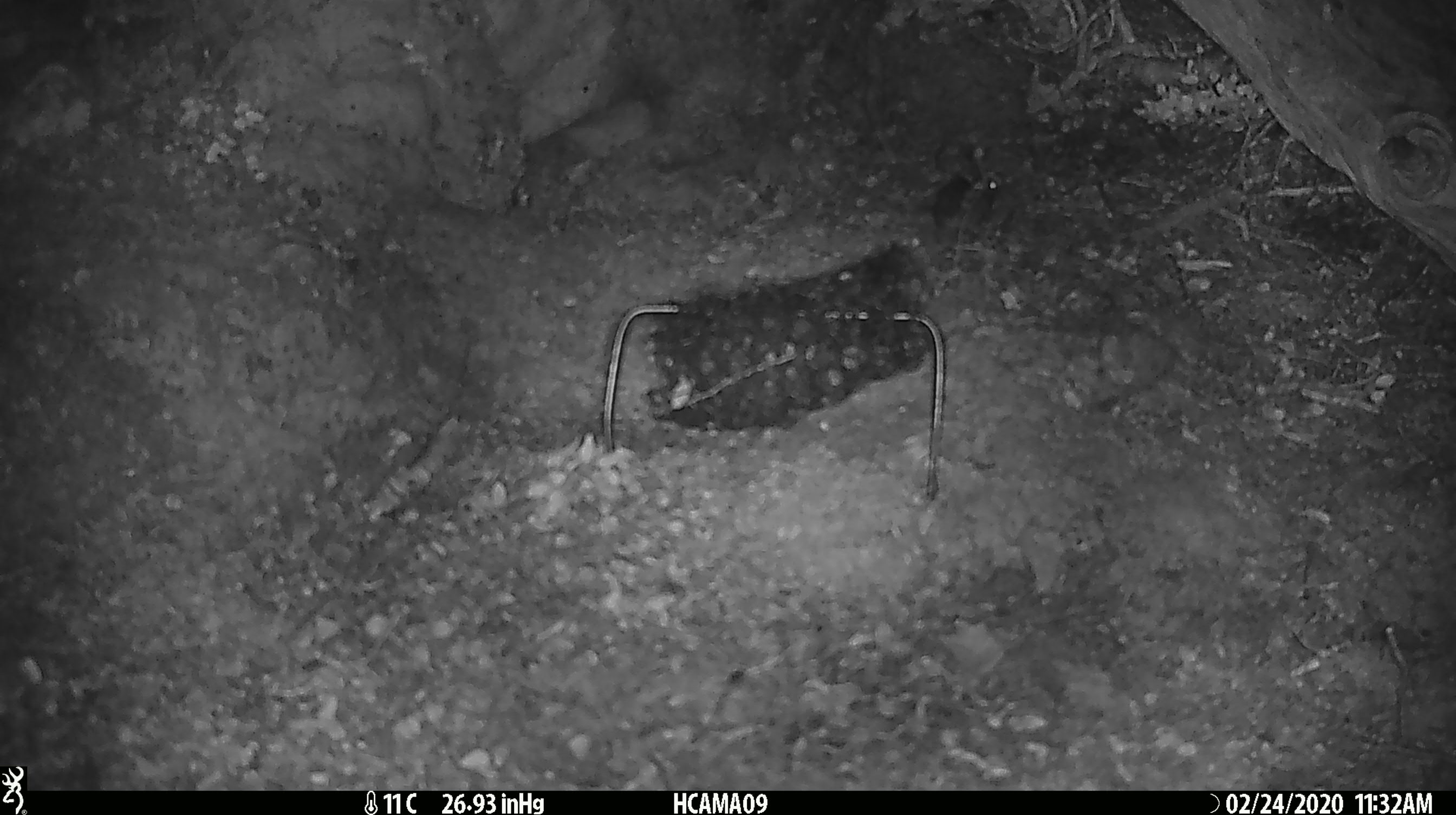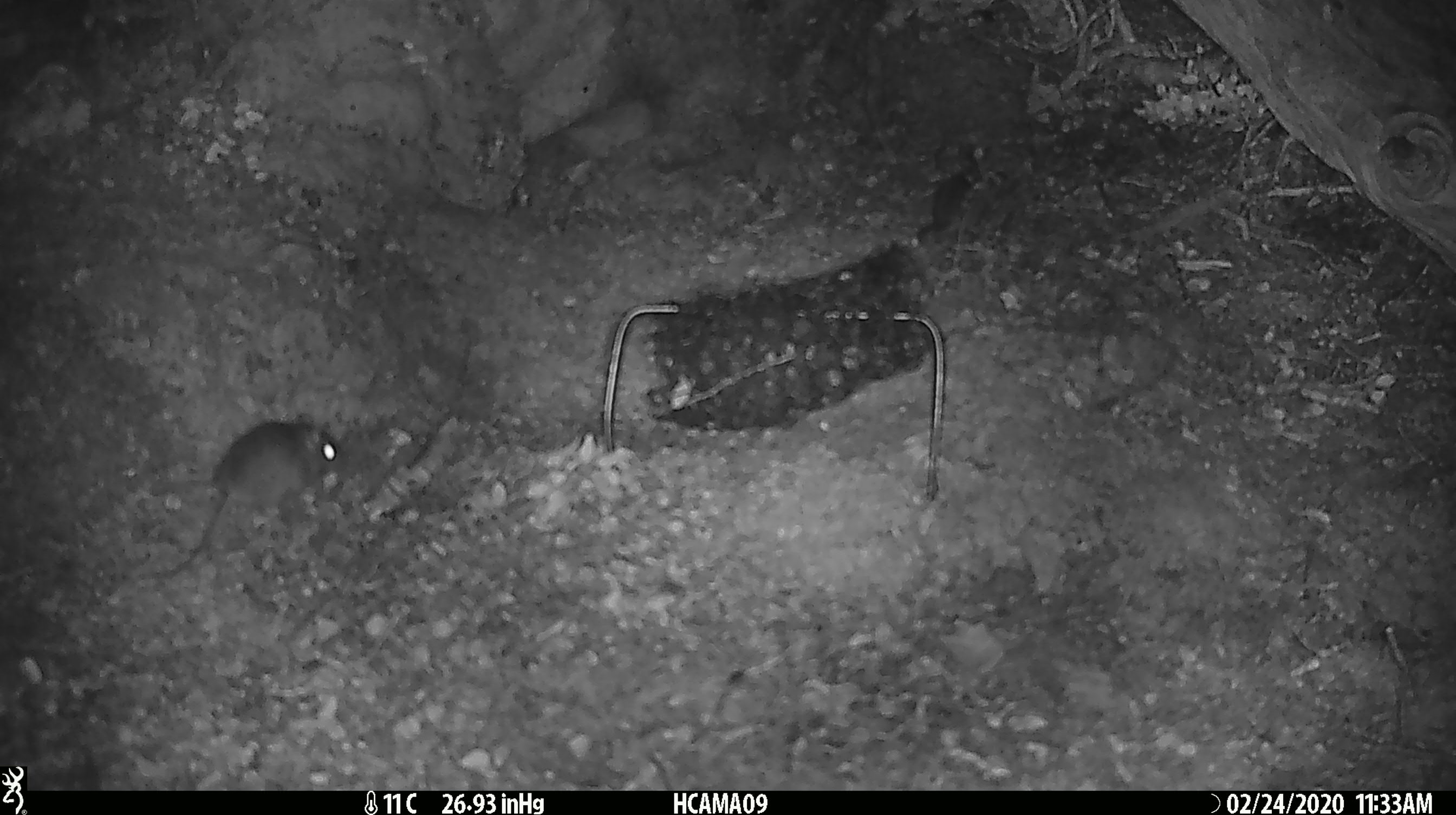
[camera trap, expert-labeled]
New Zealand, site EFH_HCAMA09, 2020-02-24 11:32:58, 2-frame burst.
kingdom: Animalia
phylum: Chordata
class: Mammalia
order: Rodentia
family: Muridae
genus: Mus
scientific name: Mus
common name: mouse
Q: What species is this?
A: Mouse (Mus).